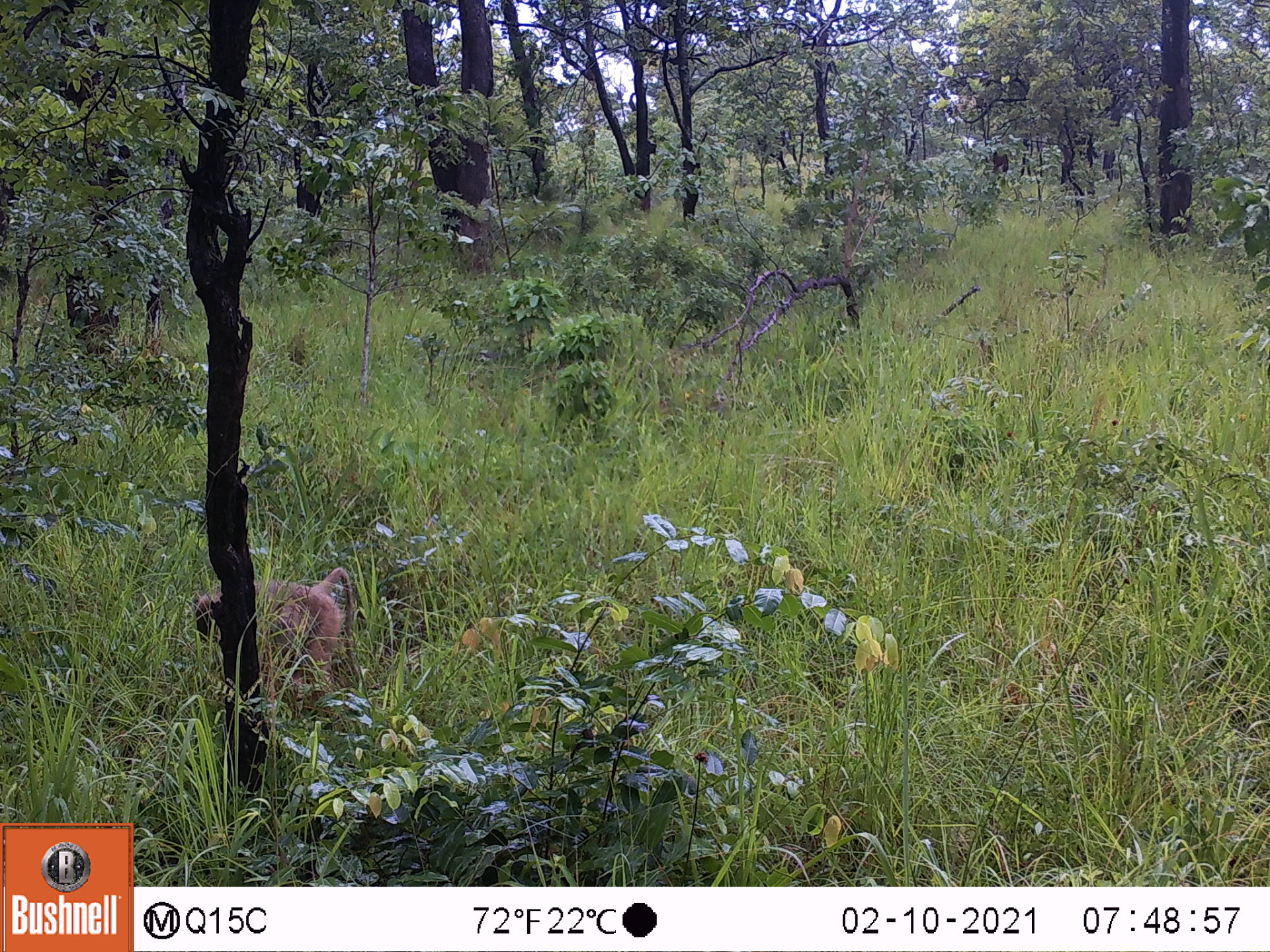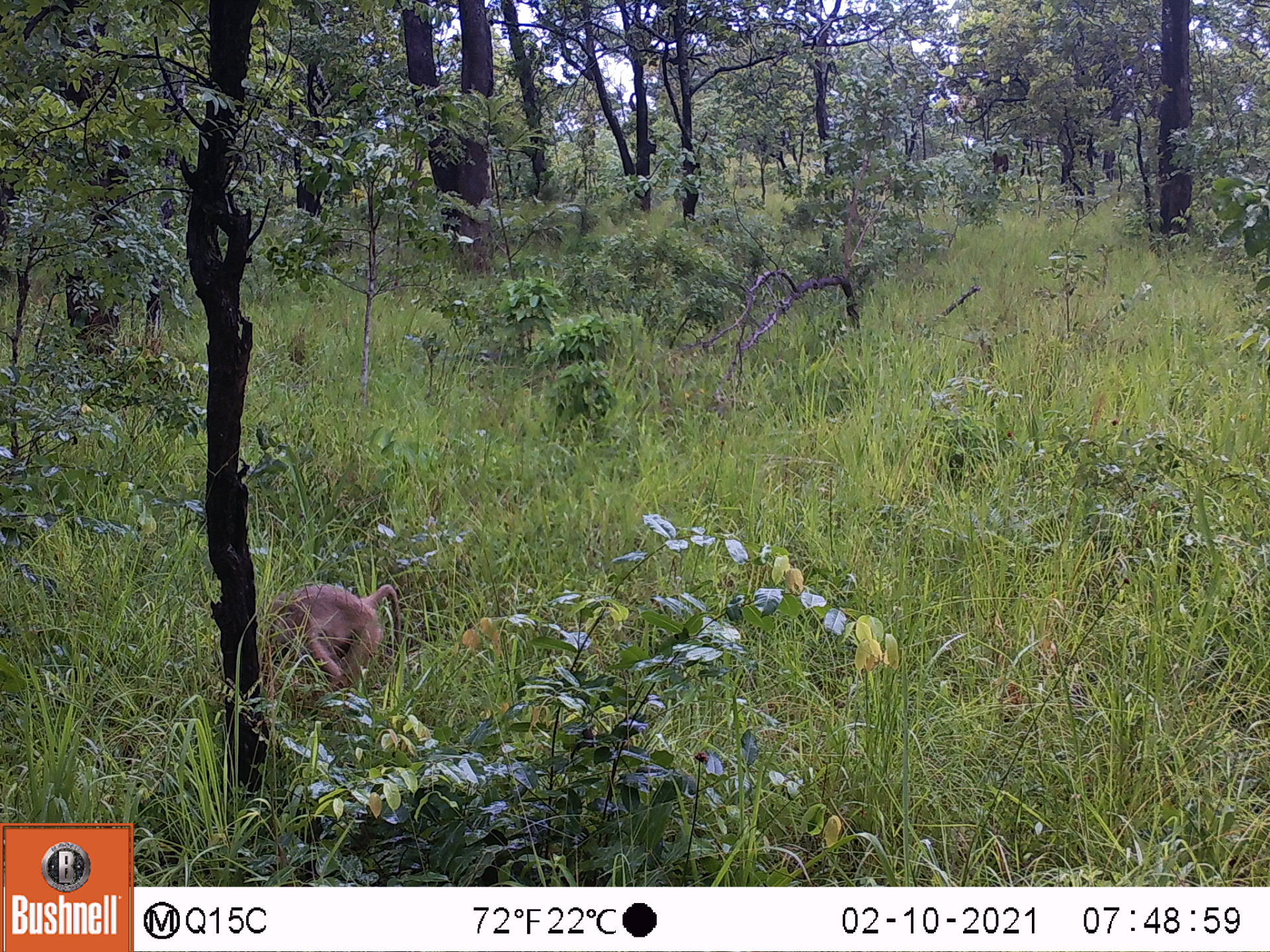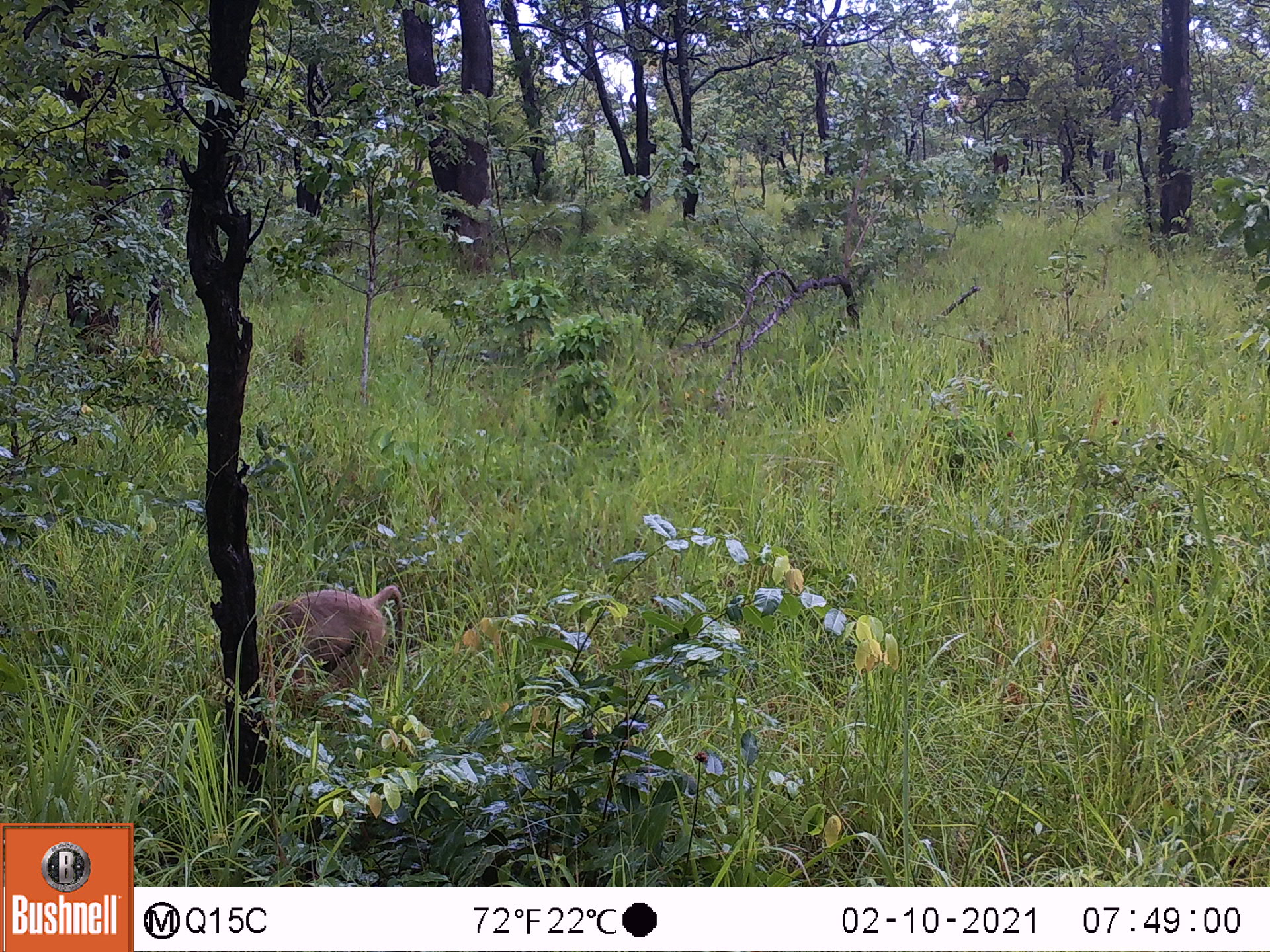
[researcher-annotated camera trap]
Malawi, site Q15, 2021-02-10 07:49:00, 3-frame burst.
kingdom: Animalia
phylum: Chordata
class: Mammalia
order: Primates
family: Cercopithecidae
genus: Papio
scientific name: Papio cynocephalus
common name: yellow baboon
Yellow baboon (Papio cynocephalus), count 1.